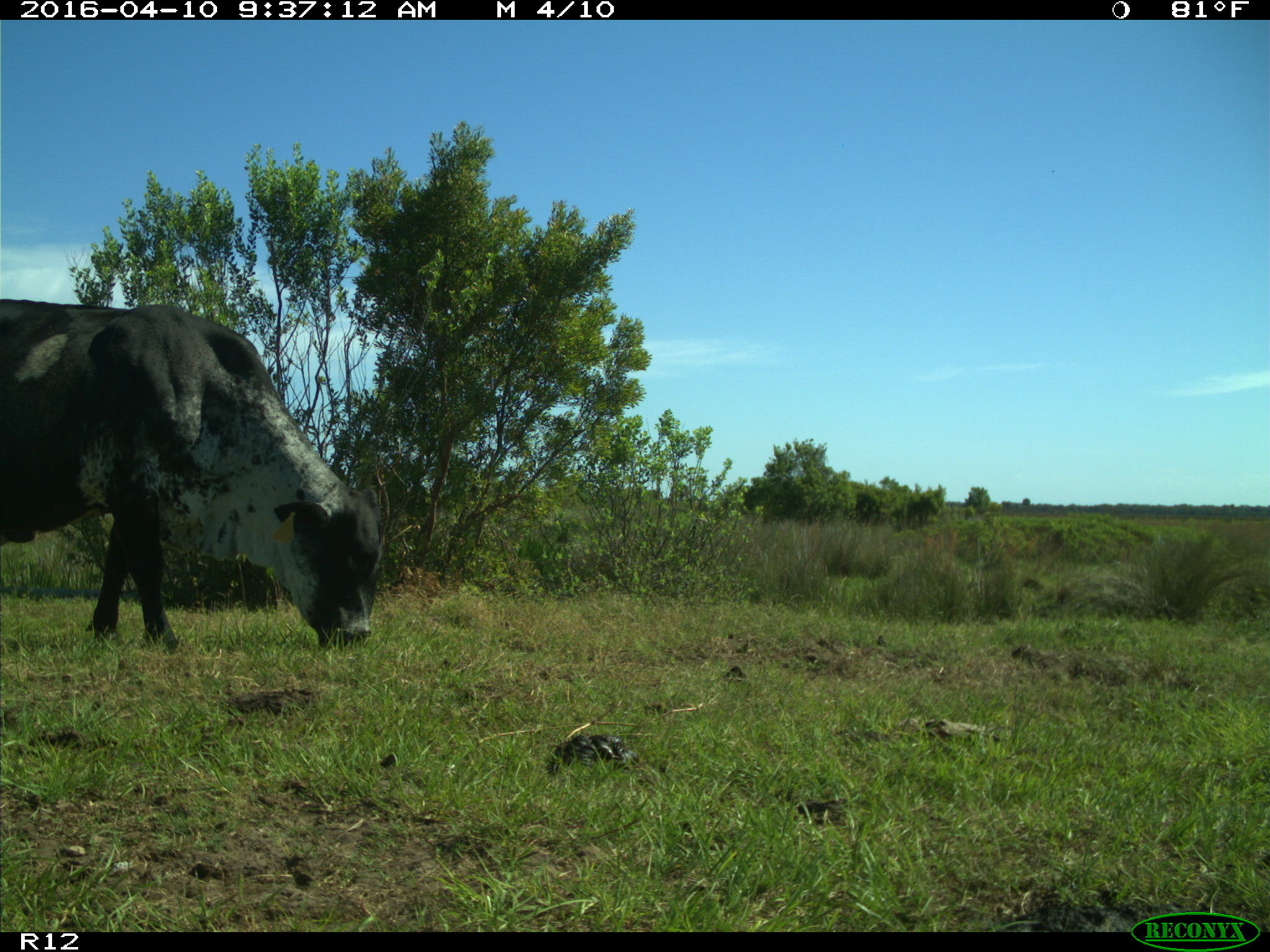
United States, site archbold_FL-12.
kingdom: Animalia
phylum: Chordata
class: Mammalia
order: Artiodactyla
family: Bovidae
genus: Bos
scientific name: Bos taurus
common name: domestic cow